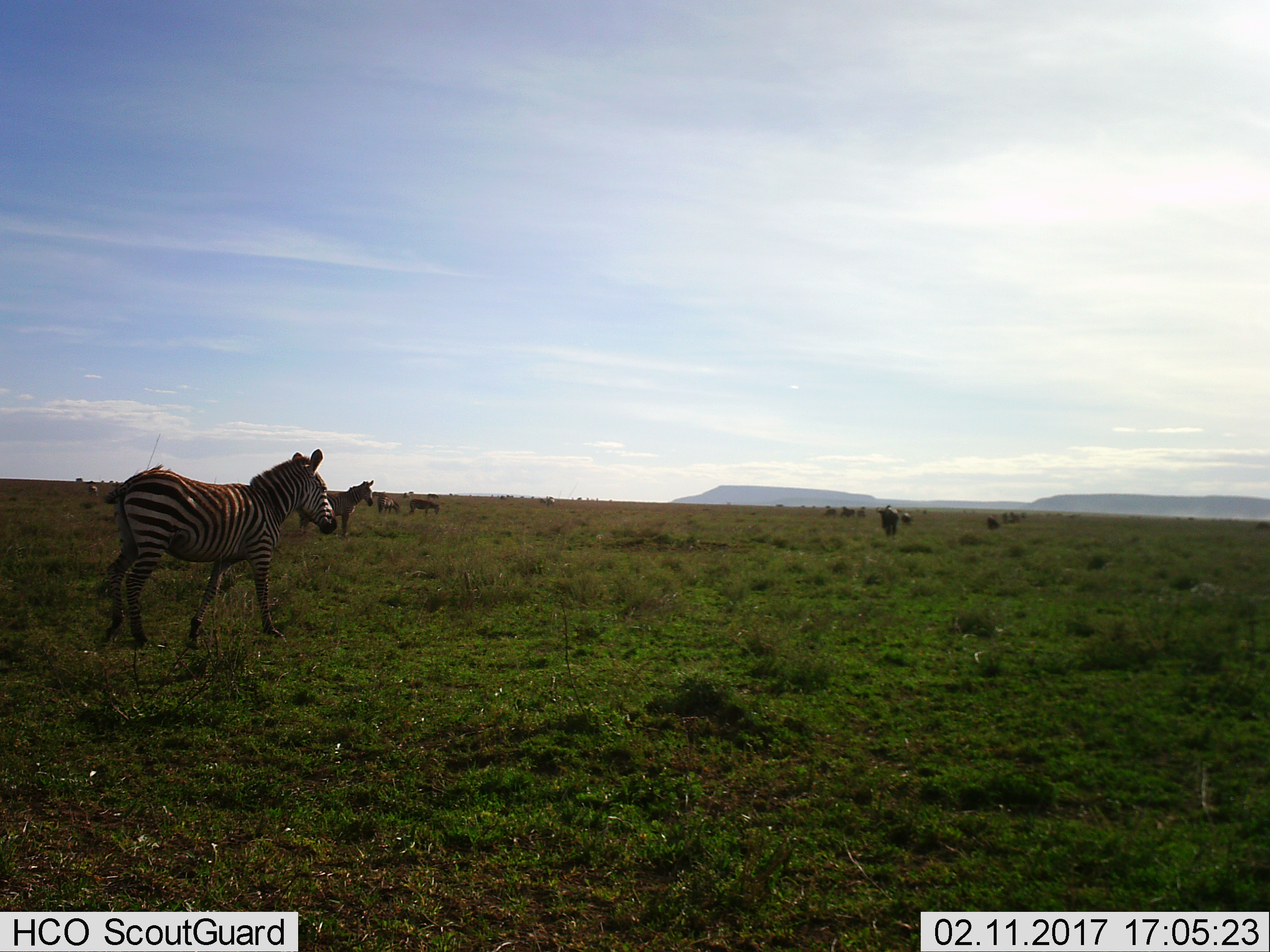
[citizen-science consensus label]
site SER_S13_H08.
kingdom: Animalia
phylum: Chordata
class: Mammalia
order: Perissodactyla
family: Equidae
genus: Equus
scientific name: Equus quagga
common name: plains zebra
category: zebraplains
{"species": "zebraplains (plains zebra) (Equus quagga)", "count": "4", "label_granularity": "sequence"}